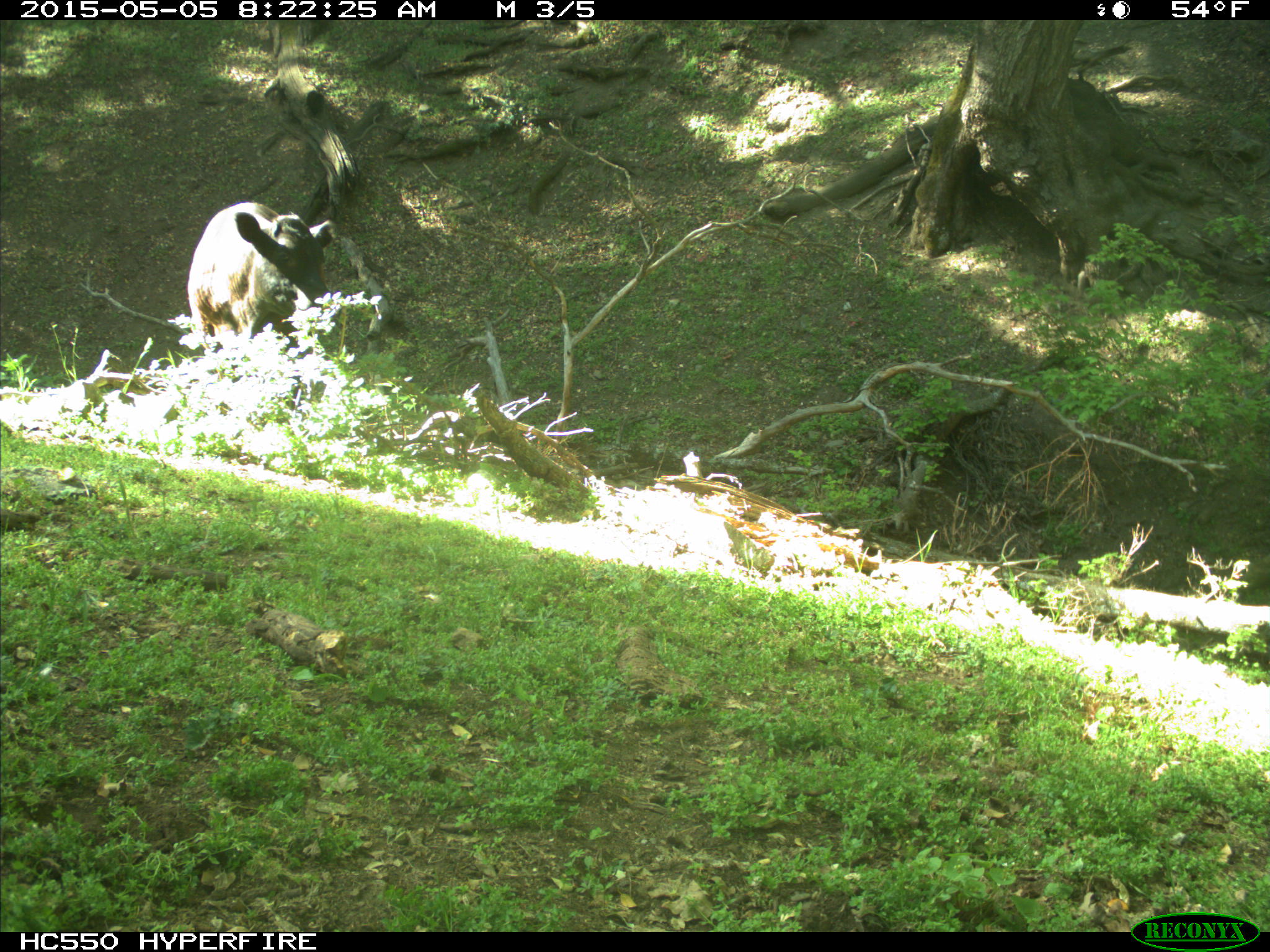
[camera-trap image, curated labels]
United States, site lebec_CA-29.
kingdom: Animalia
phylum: Chordata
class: Mammalia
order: Artiodactyla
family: Bovidae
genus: Bos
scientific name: Bos taurus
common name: domestic cow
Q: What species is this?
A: Bos taurus (domestic cow).